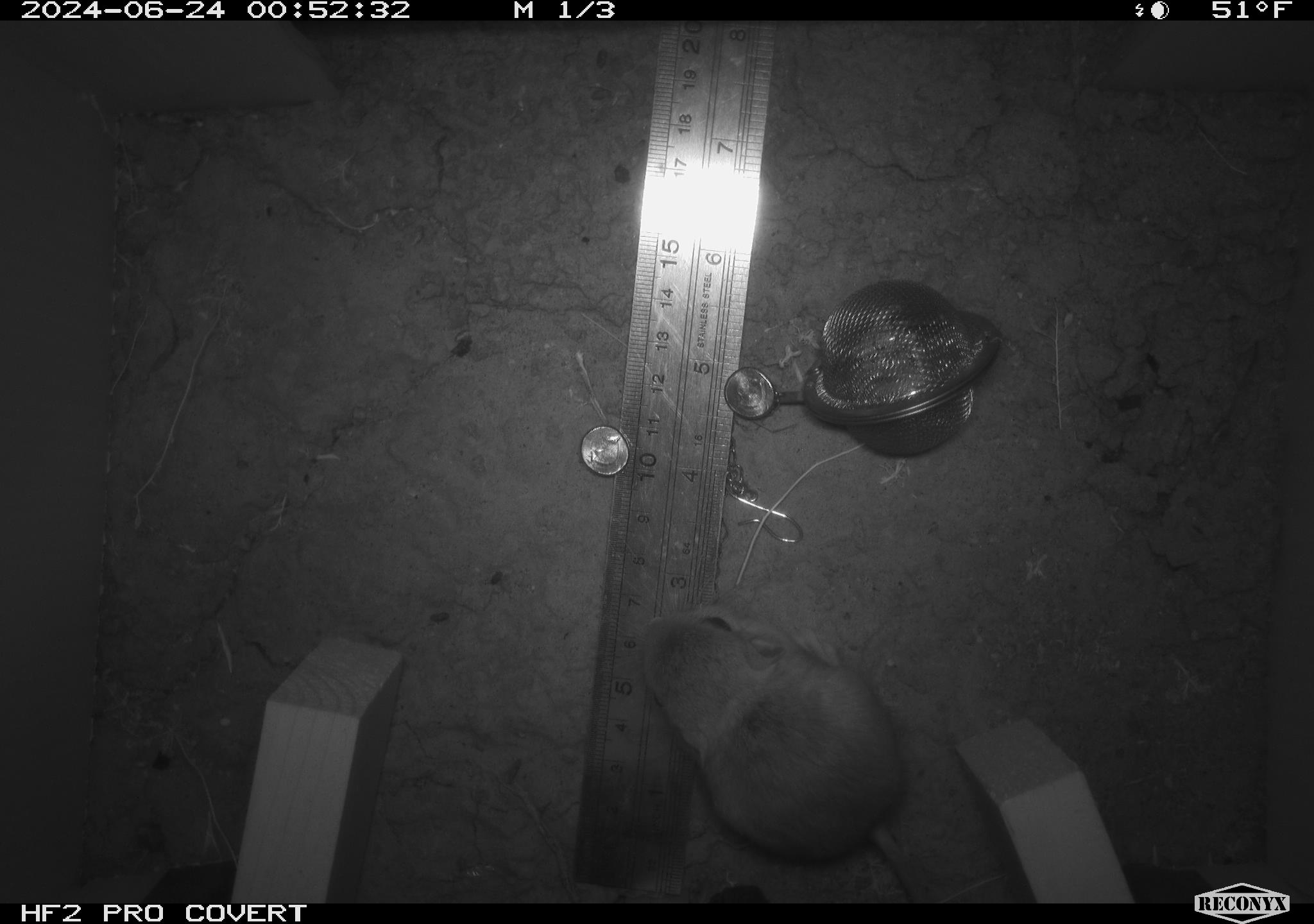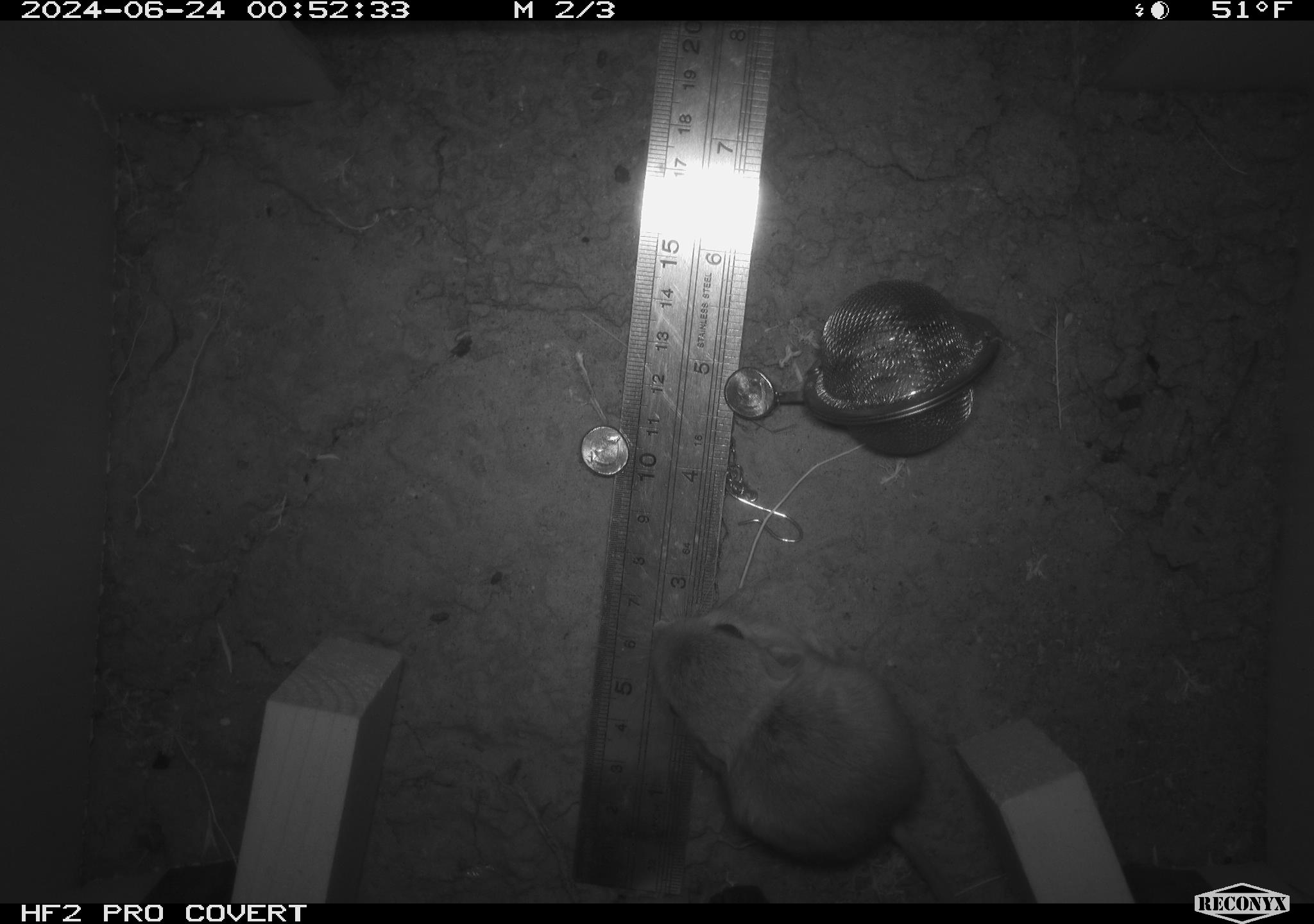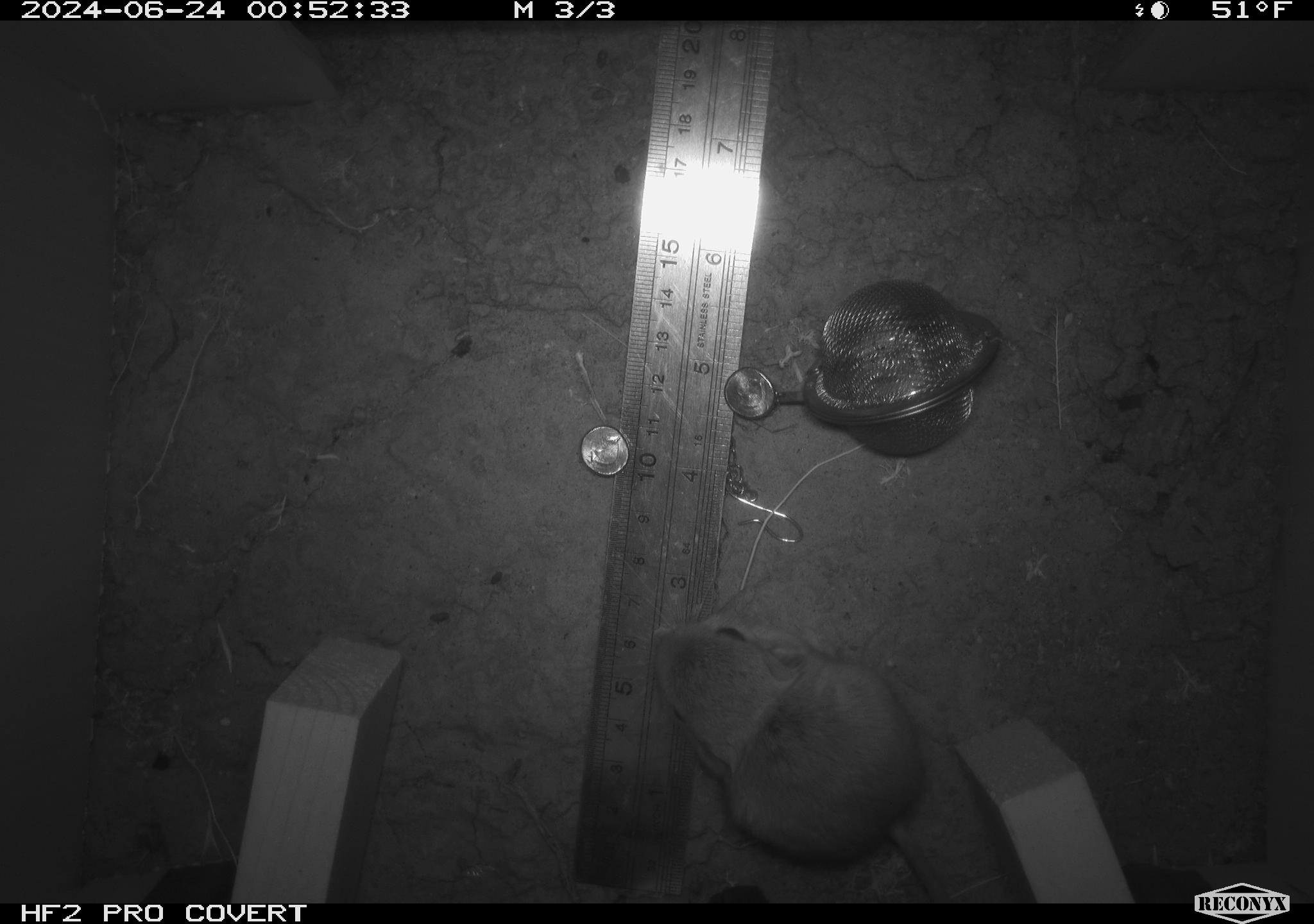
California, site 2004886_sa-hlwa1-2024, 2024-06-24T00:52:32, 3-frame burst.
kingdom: Animalia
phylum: Chordata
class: Mammalia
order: Rodentia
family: Heteromyidae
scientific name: Heteromyidae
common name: kangaroo rats and pocket mice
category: heteromyidae family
Heteromyidae family (kangaroo rats and pocket mice) (Heteromyidae).